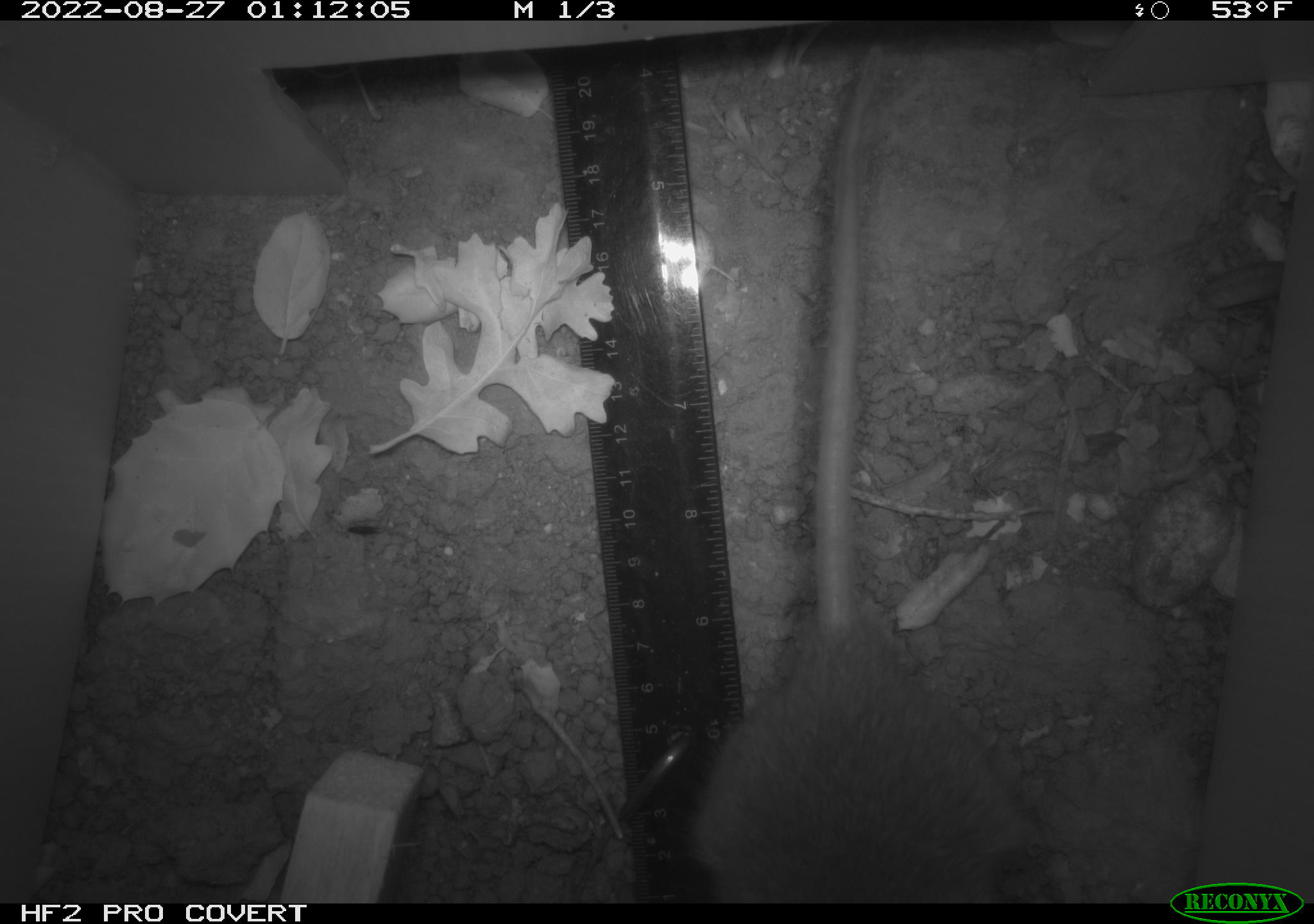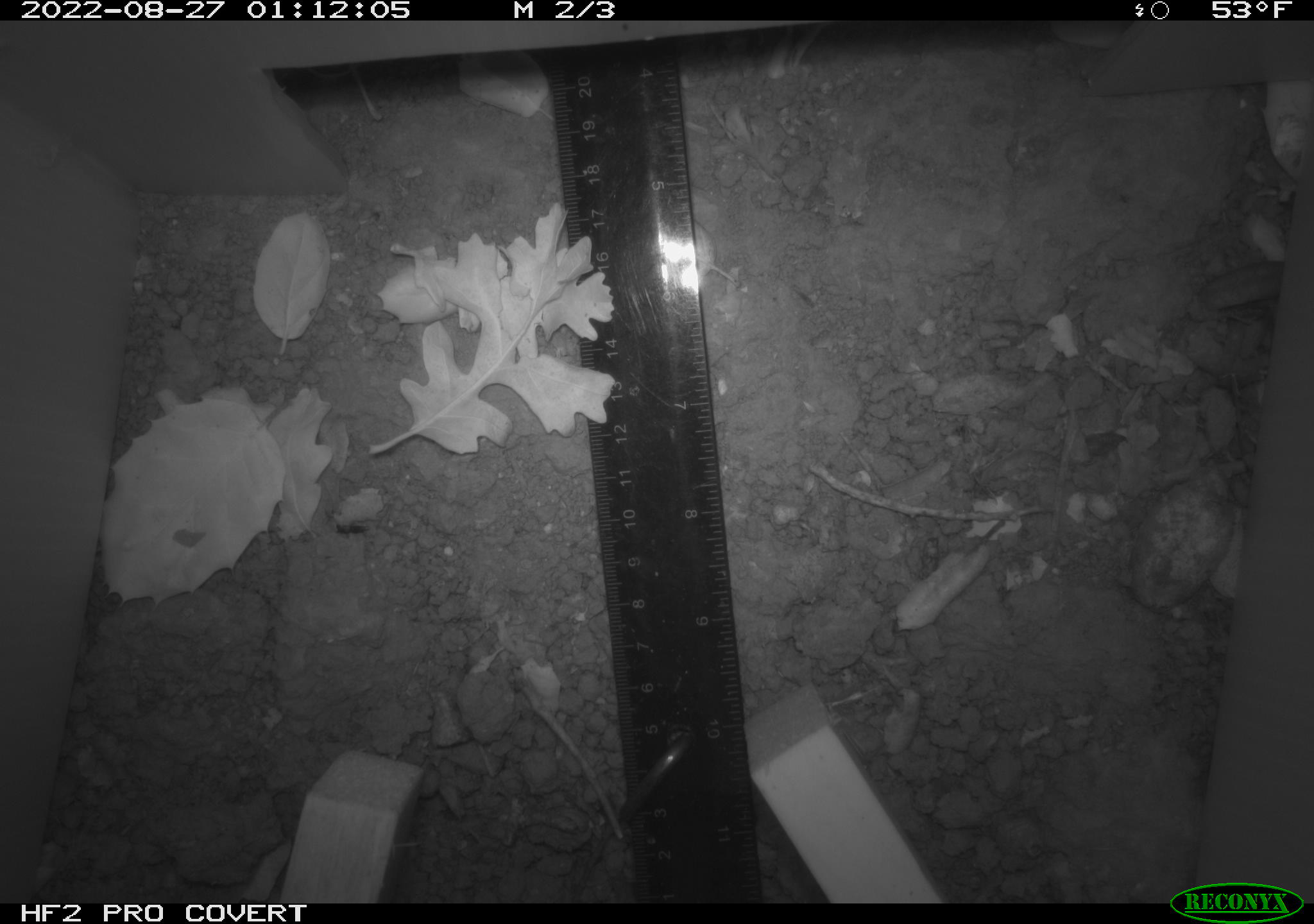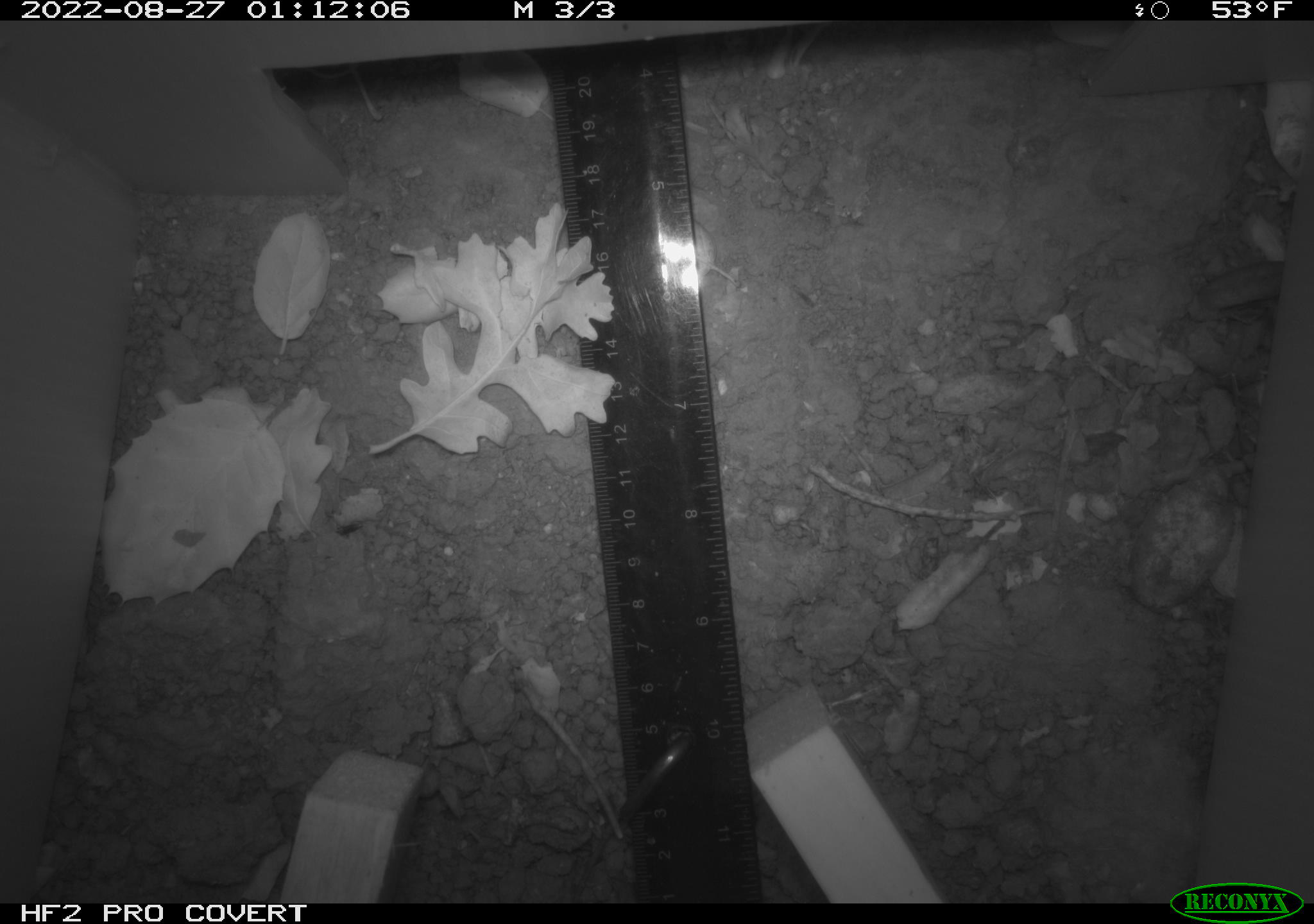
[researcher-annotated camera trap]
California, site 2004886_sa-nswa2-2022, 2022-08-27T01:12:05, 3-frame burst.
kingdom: Animalia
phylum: Chordata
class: Mammalia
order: Rodentia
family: Muridae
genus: Rattus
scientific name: Rattus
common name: rat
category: rattus species